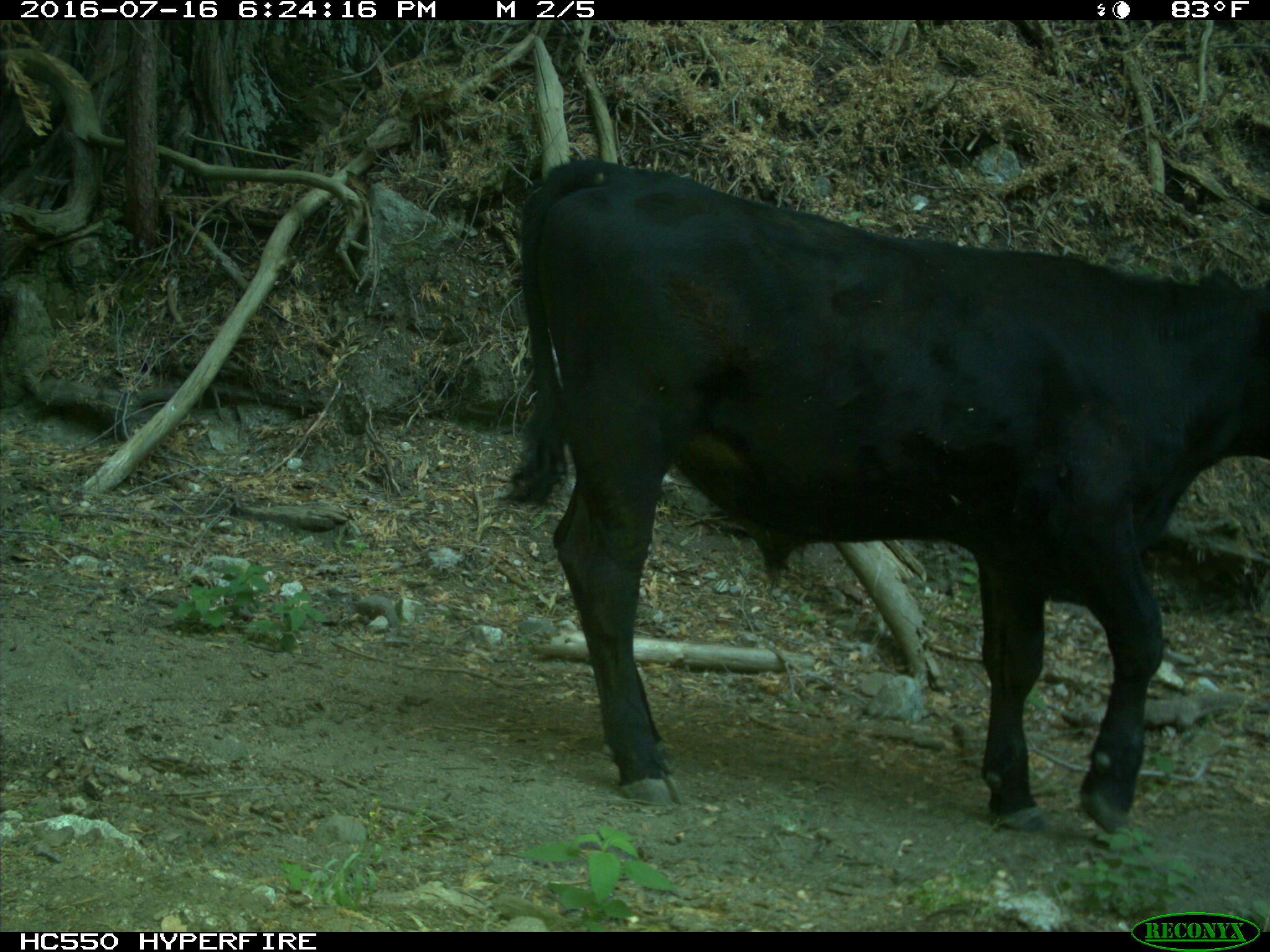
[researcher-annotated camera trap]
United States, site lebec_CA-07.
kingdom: Animalia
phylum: Chordata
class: Mammalia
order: Artiodactyla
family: Bovidae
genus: Bos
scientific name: Bos taurus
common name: domestic cow